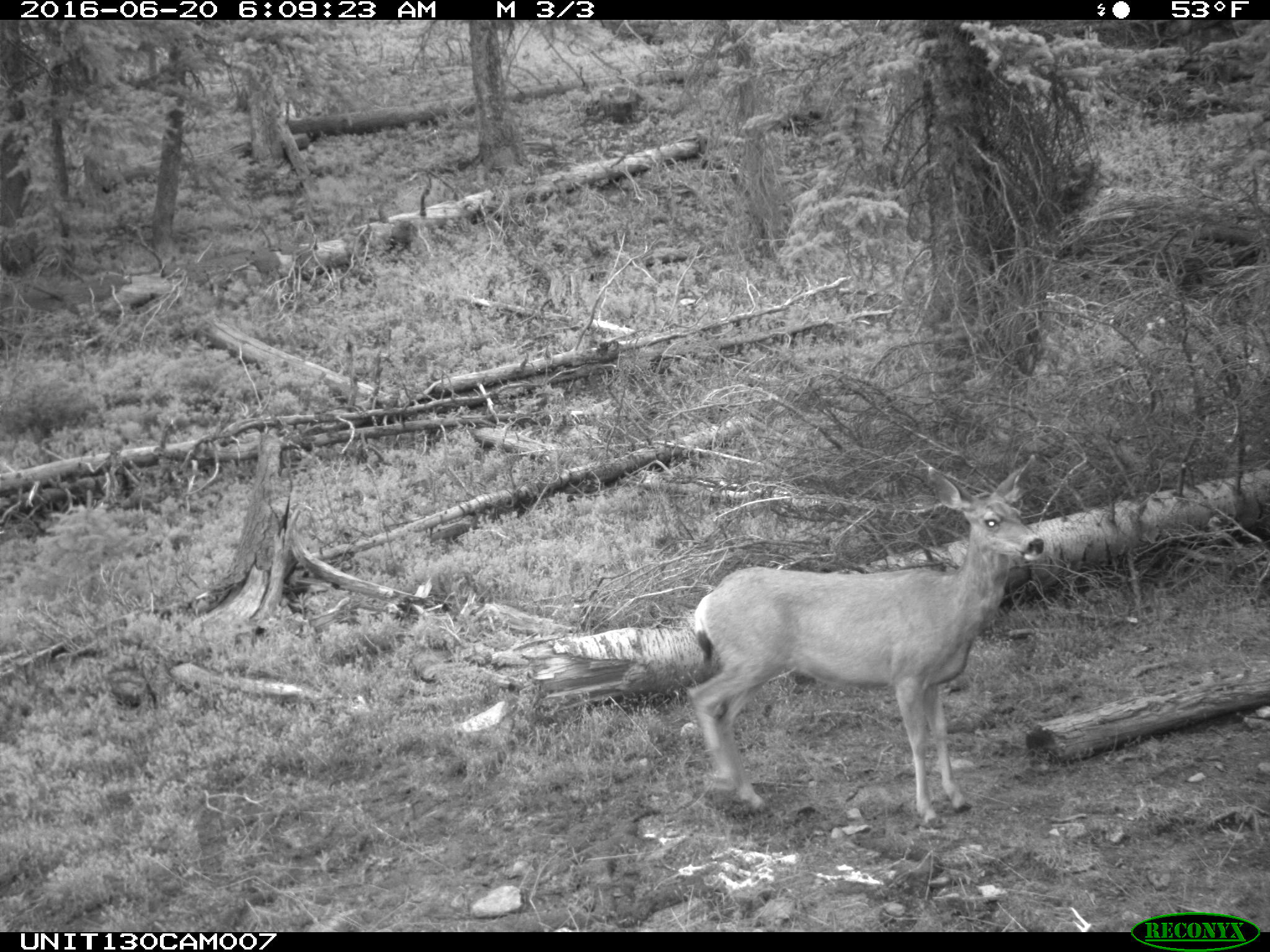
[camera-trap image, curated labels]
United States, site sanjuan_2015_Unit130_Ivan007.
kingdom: Animalia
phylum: Chordata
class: Mammalia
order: Artiodactyla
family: Cervidae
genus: Odocoileus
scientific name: Odocoileus hemionus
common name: mule deer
Odocoileus hemionus (mule deer).